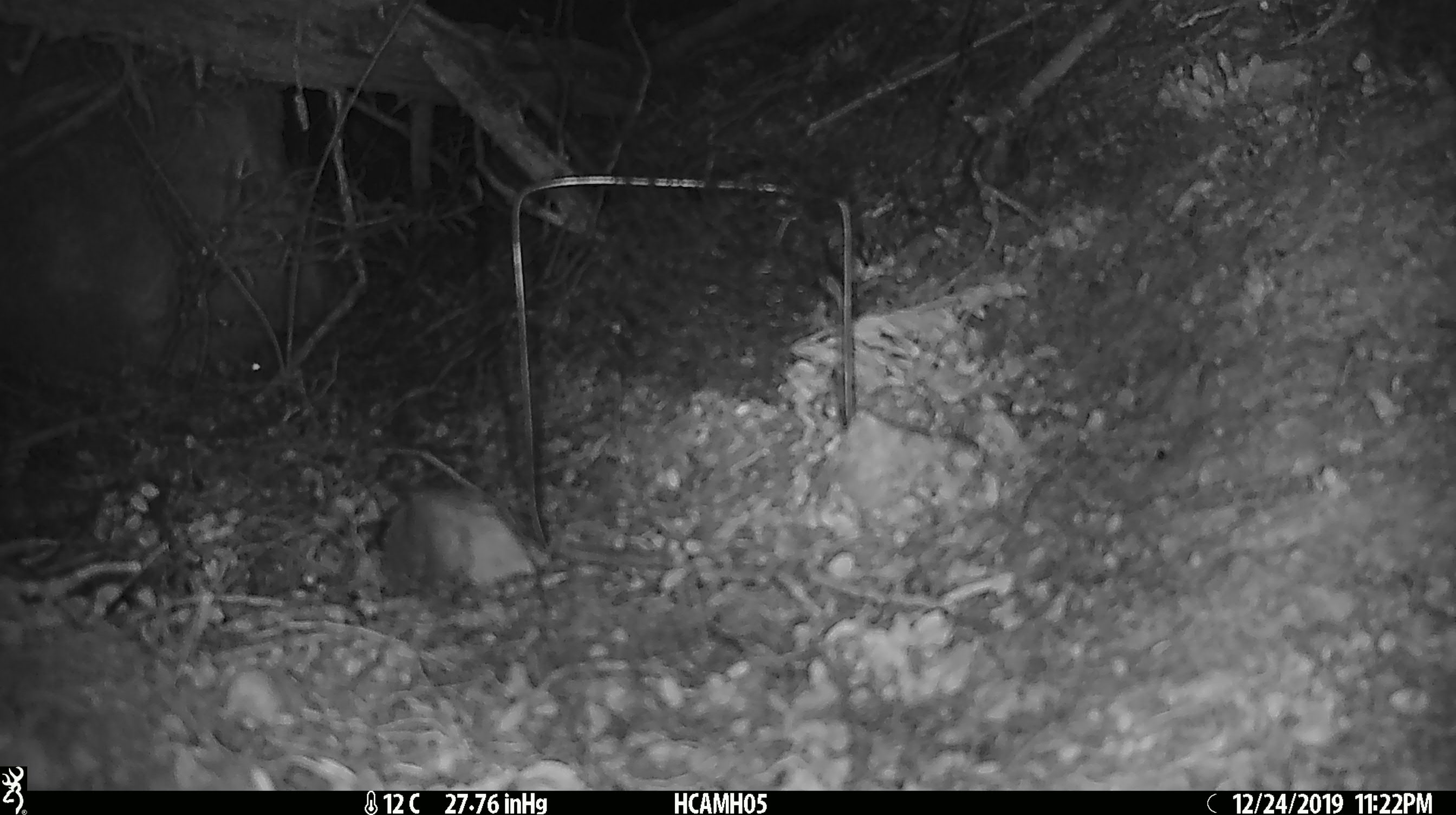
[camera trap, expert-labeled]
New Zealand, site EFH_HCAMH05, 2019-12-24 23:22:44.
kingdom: Animalia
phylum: Chordata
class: Mammalia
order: Rodentia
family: Muridae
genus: Mus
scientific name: Mus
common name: mouse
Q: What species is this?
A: Mouse (Mus).